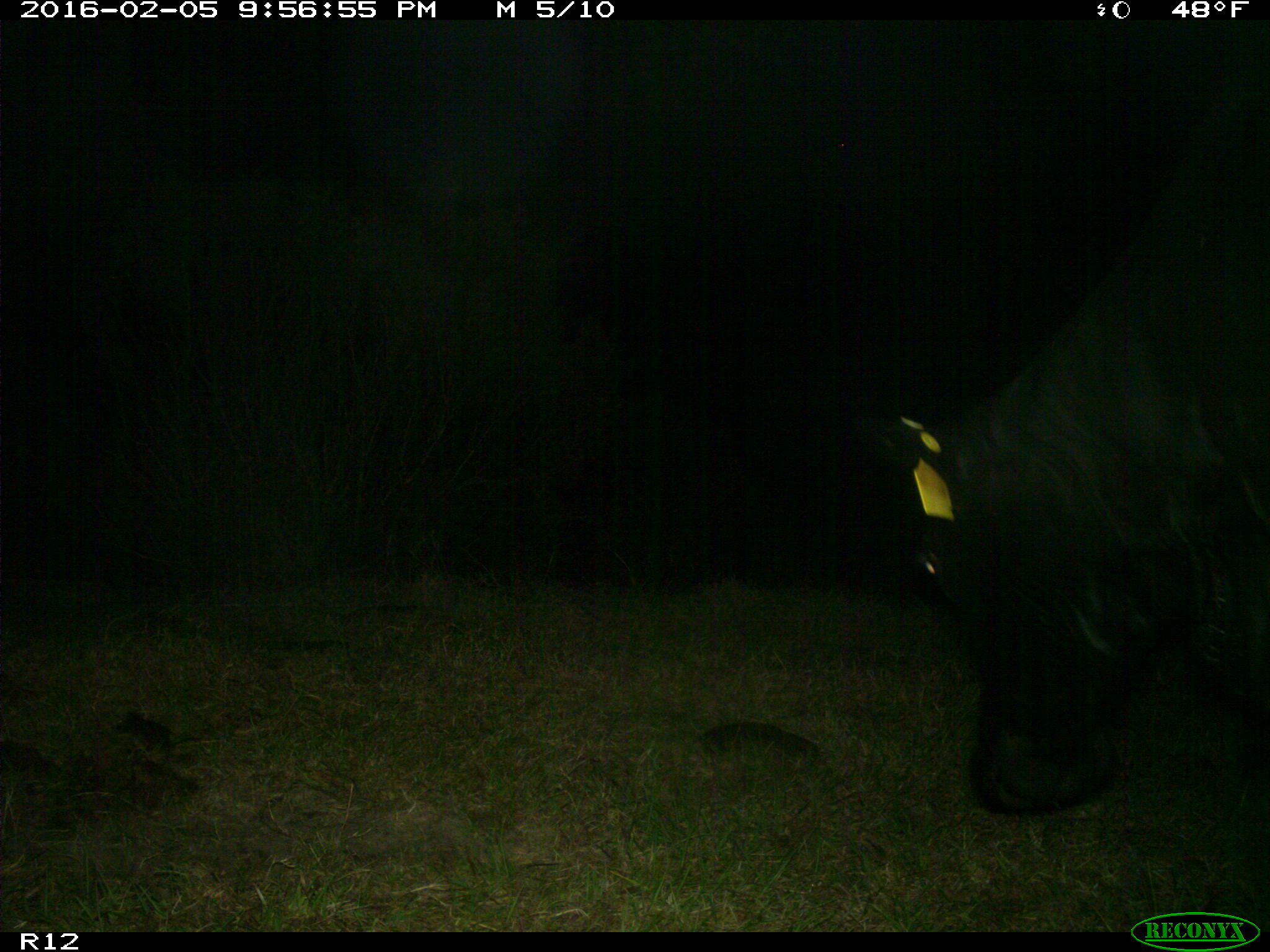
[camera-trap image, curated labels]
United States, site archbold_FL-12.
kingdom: Animalia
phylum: Chordata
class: Mammalia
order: Artiodactyla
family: Bovidae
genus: Bos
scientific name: Bos taurus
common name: domestic cow